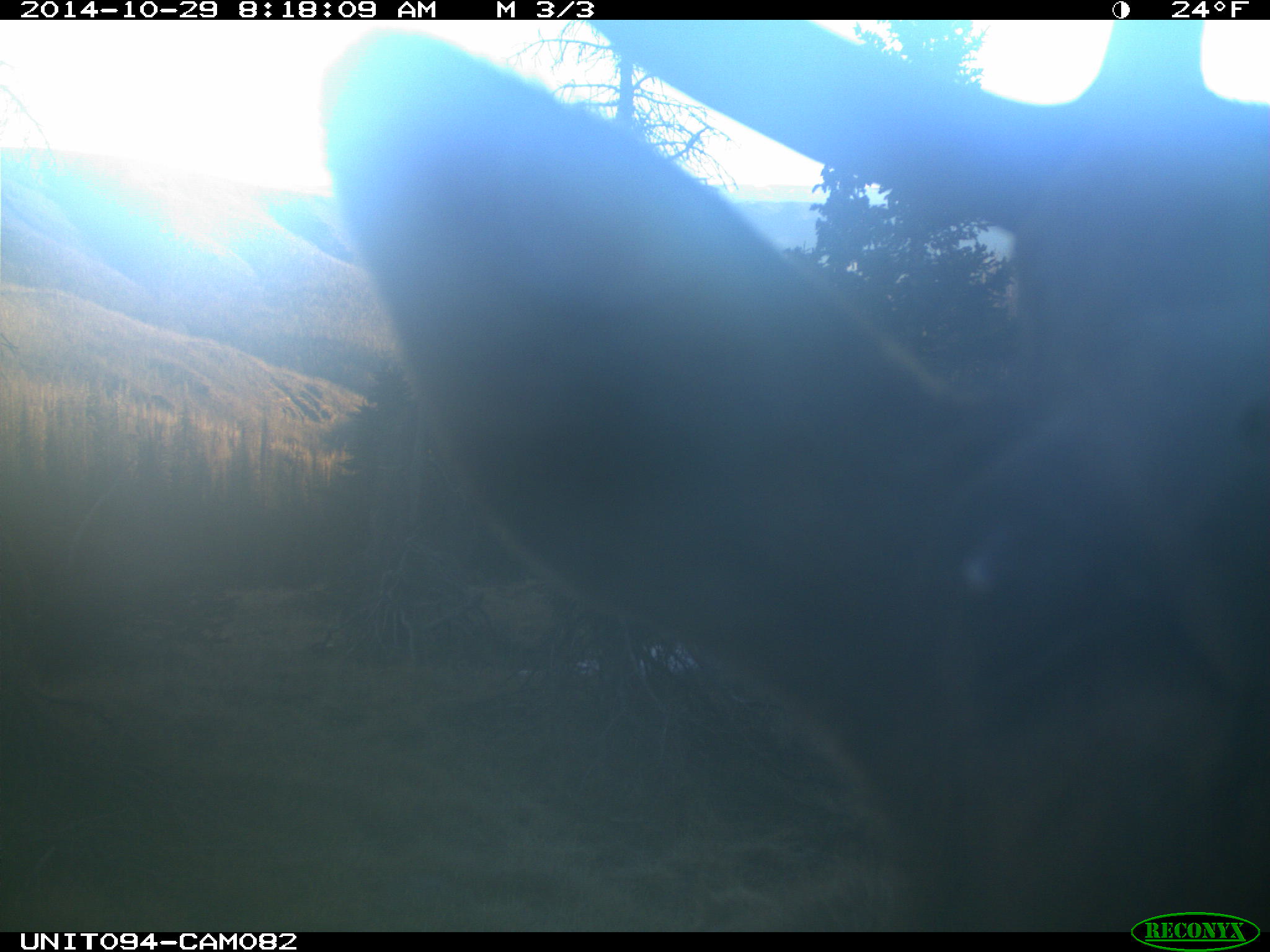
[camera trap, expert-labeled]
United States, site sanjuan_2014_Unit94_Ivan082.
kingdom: Animalia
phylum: Chordata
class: Mammalia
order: Artiodactyla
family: Cervidae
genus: Cervus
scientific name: Cervus elaphus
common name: red deer